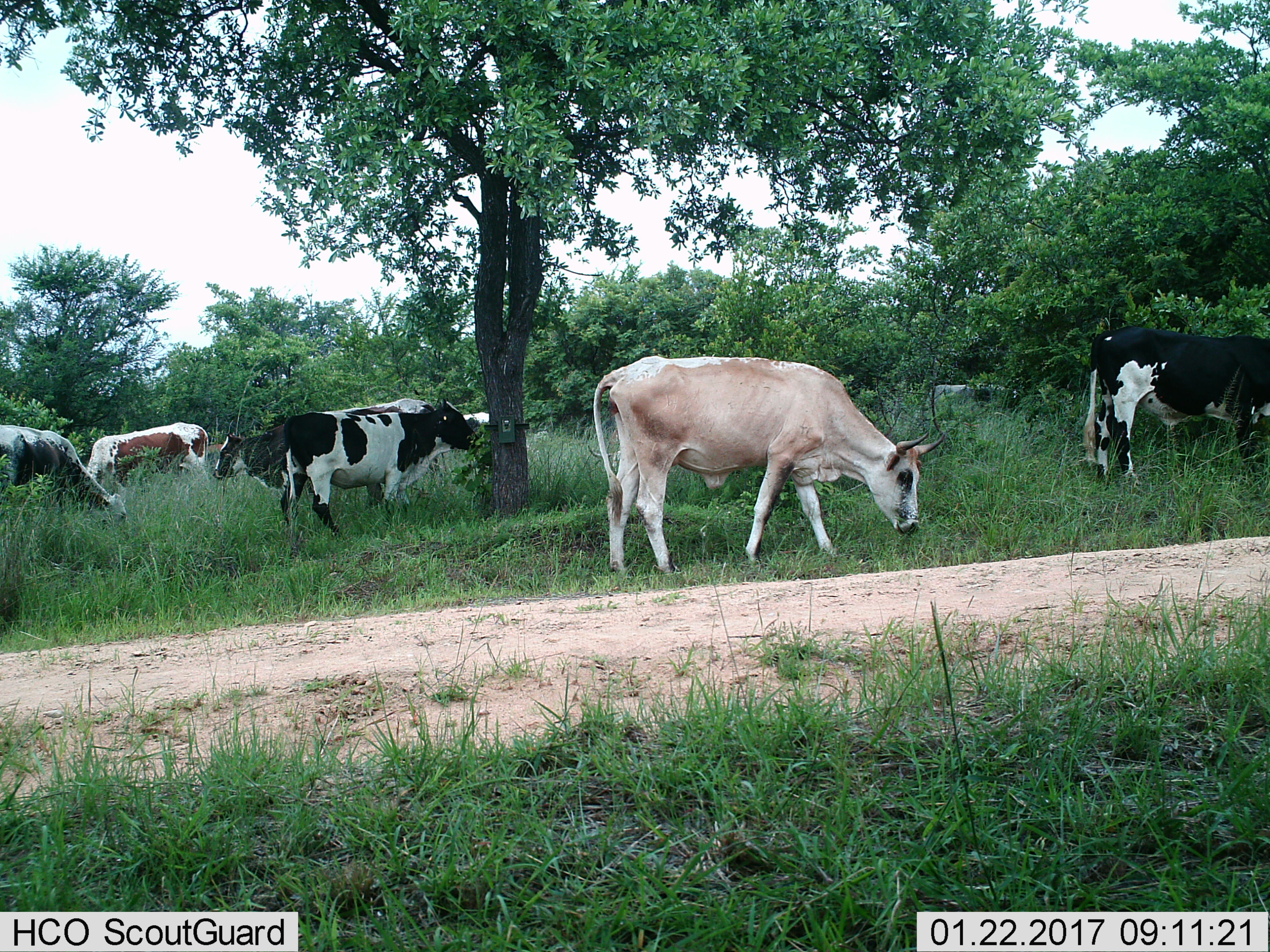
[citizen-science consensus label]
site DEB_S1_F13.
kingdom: Animalia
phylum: Chordata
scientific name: Vertebrata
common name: domestic animal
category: domesticanimal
Domesticanimal (domestic animal) (Vertebrata), count 7. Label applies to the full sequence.